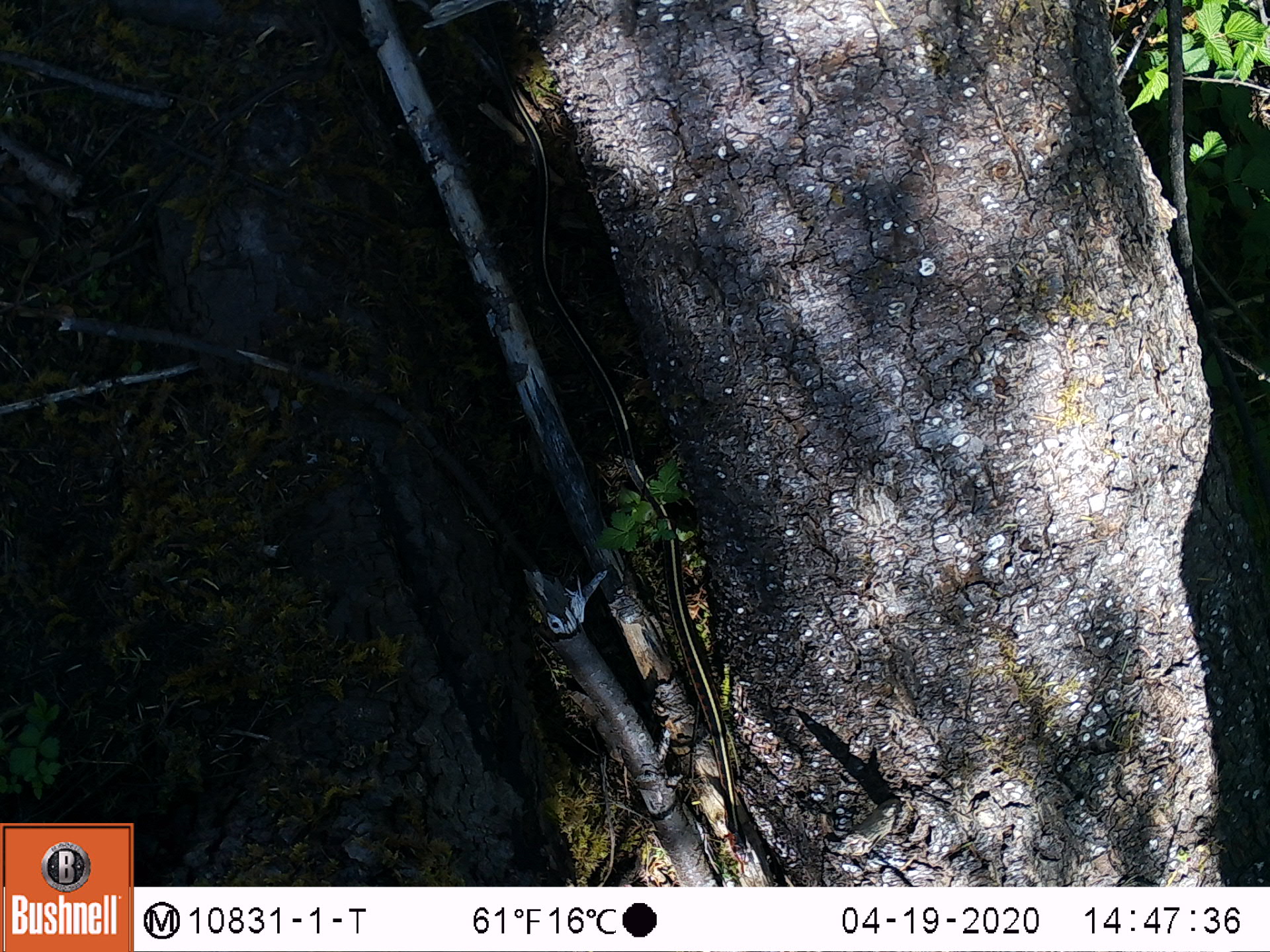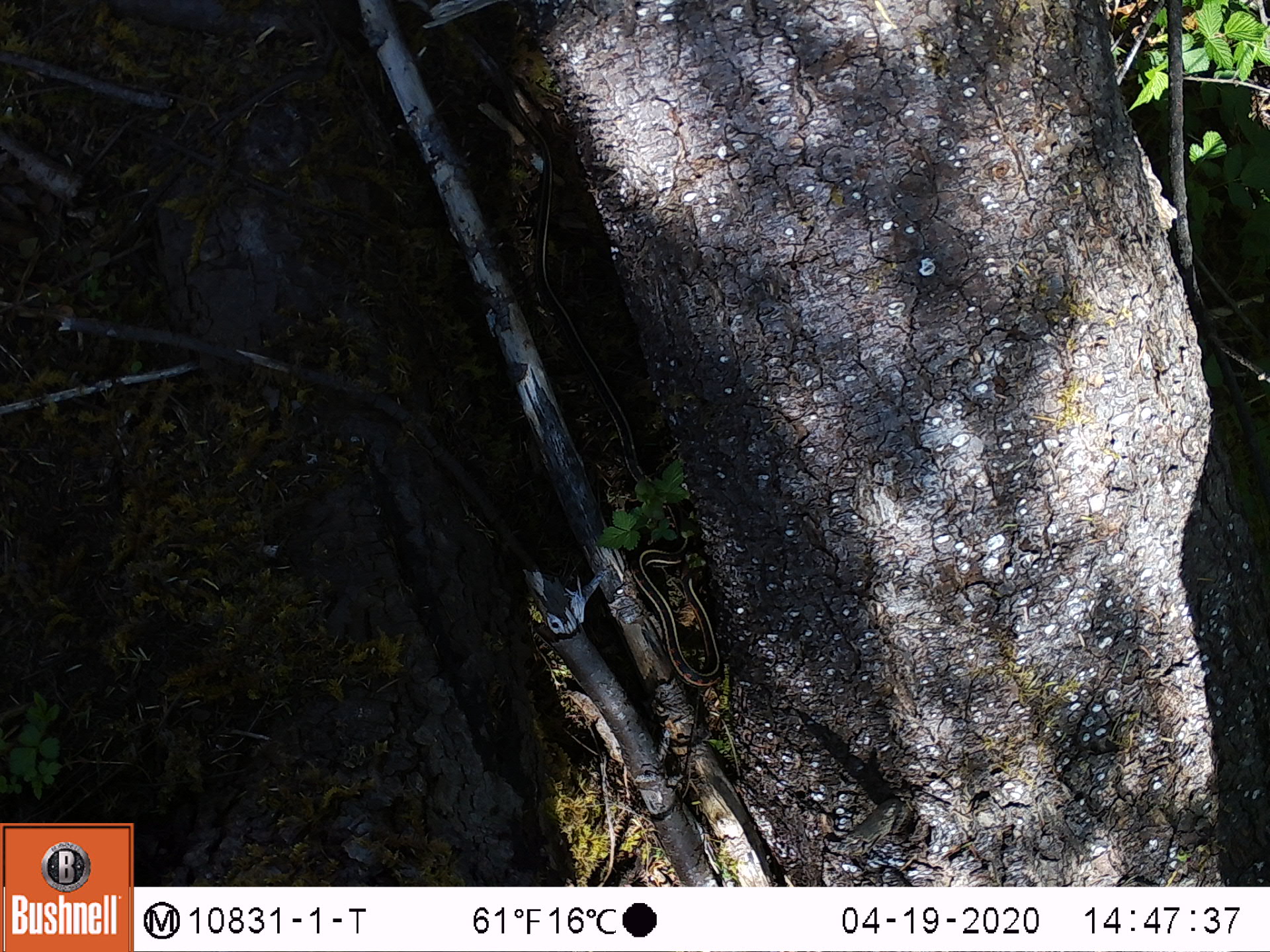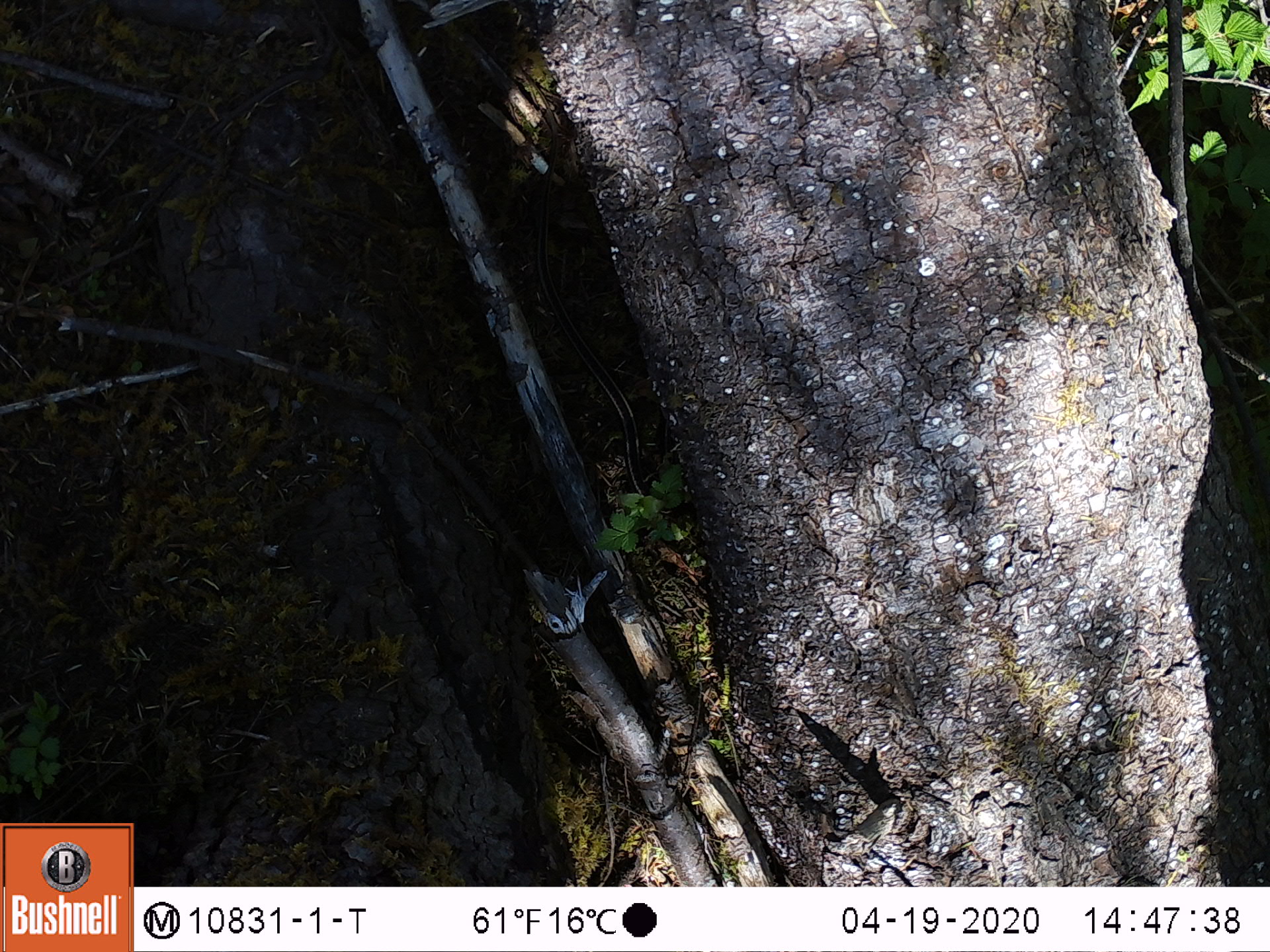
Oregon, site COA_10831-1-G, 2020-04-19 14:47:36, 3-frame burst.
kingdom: Animalia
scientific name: Animalia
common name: reptile or amphibian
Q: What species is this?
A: Reptile or amphibian (Animalia).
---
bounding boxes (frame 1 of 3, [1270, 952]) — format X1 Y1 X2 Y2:
reptile or amphibian: 467 15 752 869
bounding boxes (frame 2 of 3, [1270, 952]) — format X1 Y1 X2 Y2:
reptile or amphibian: 465 30 737 694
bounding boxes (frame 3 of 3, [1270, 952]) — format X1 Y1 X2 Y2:
reptile or amphibian: 540 135 651 508